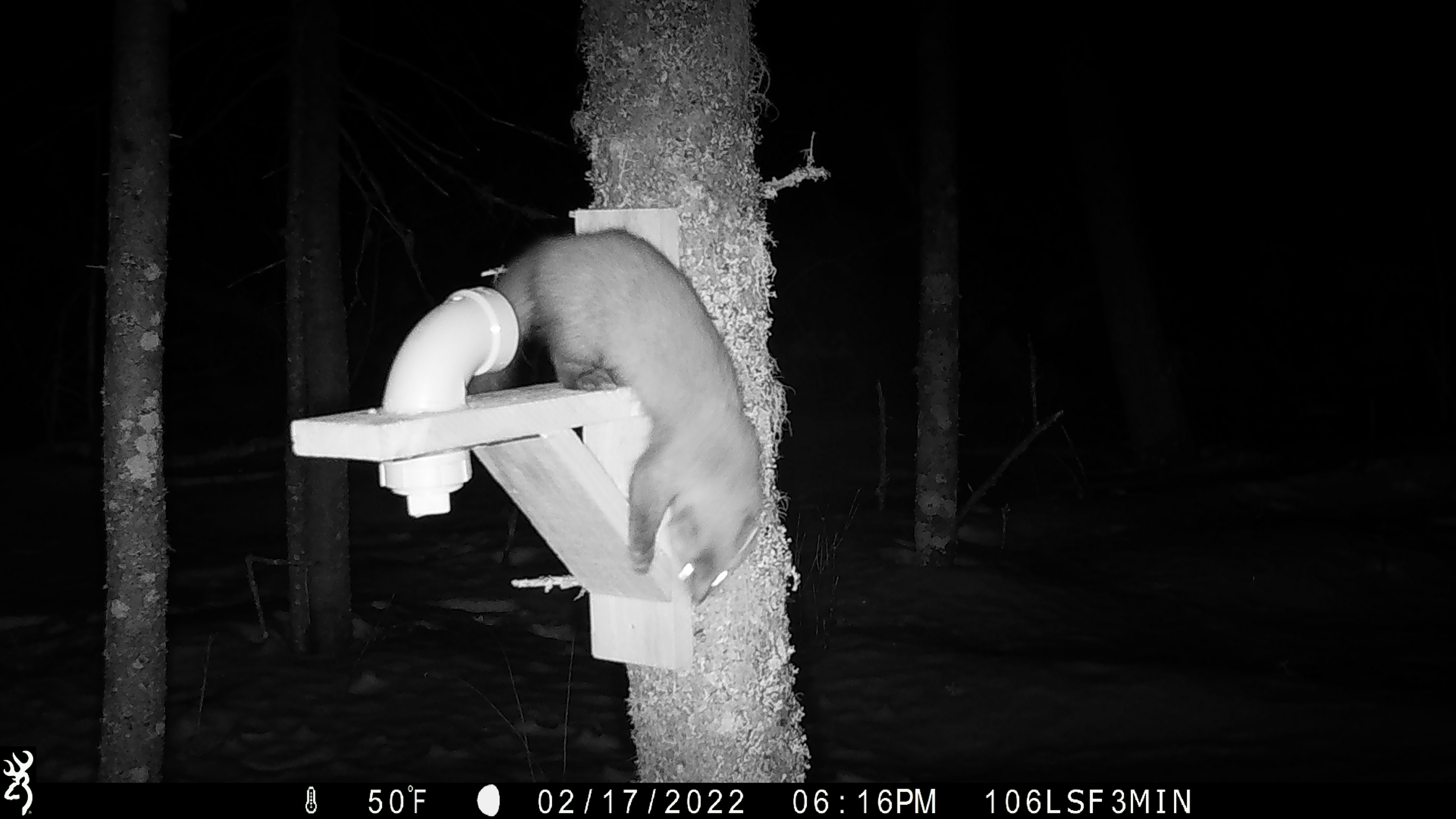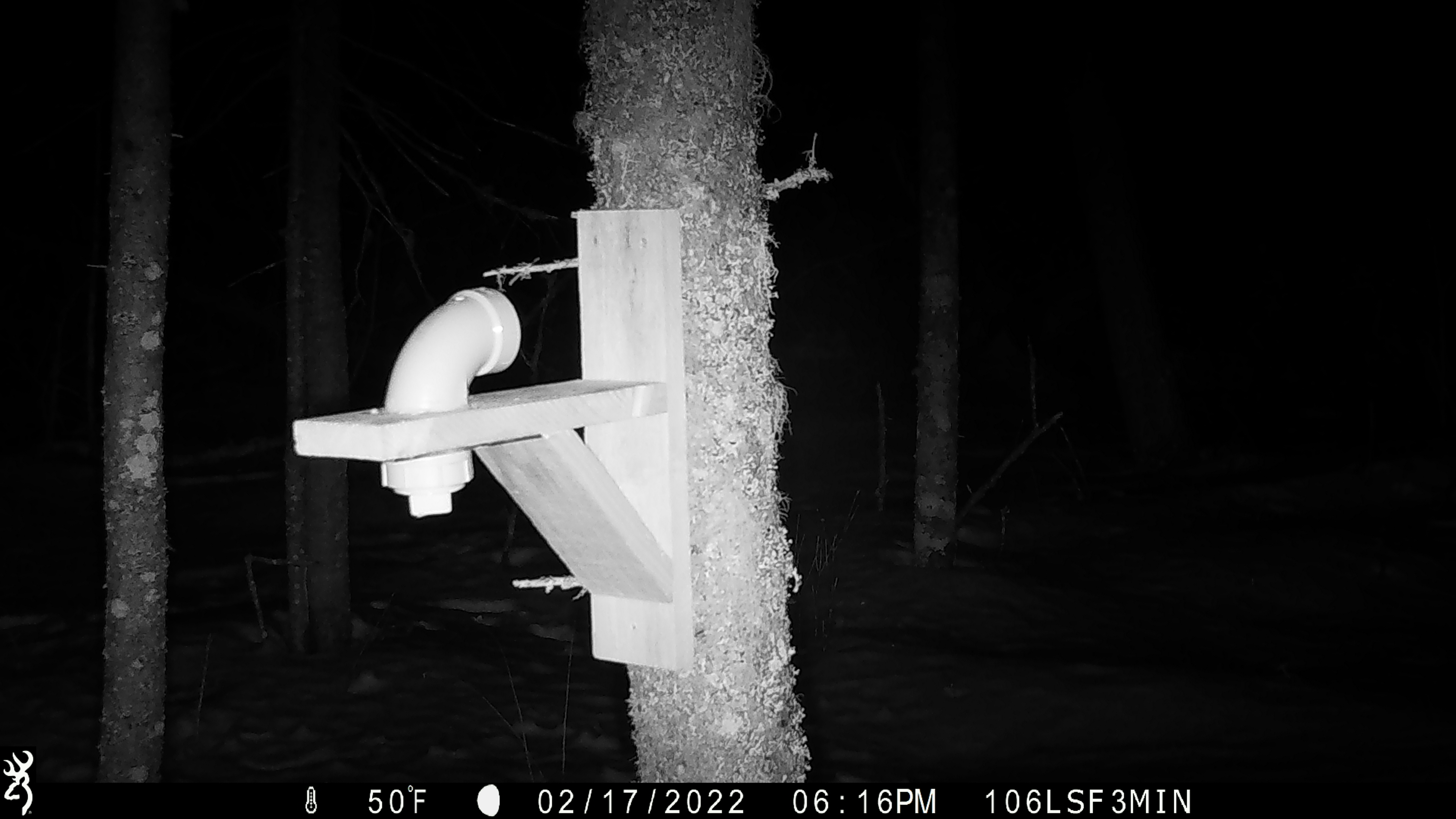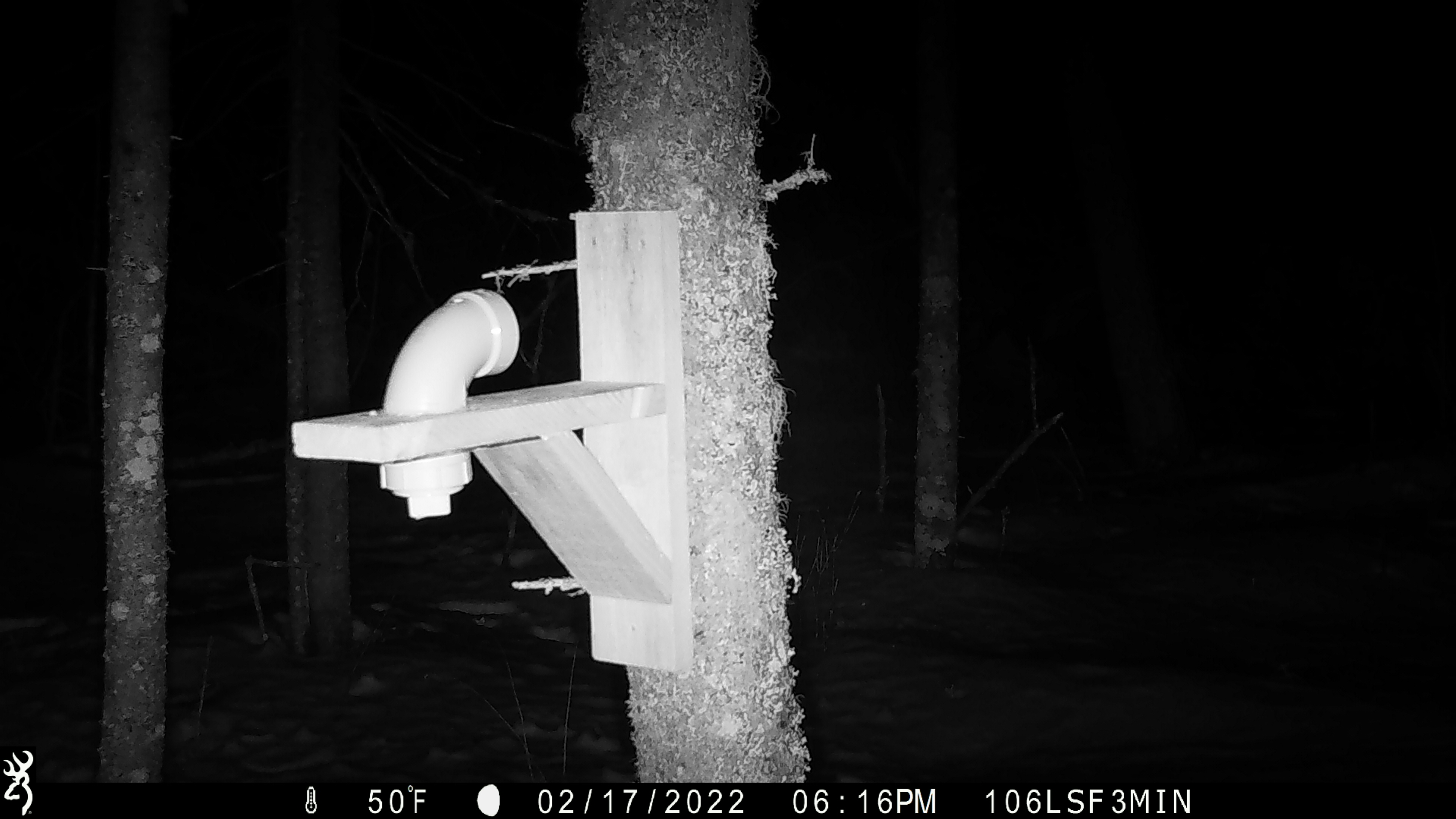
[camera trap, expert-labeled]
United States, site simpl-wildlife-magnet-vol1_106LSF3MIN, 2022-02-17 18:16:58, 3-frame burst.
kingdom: Animalia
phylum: Chordata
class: Mammalia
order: Carnivora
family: Mustelidae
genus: Martes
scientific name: Martes americana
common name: american marten